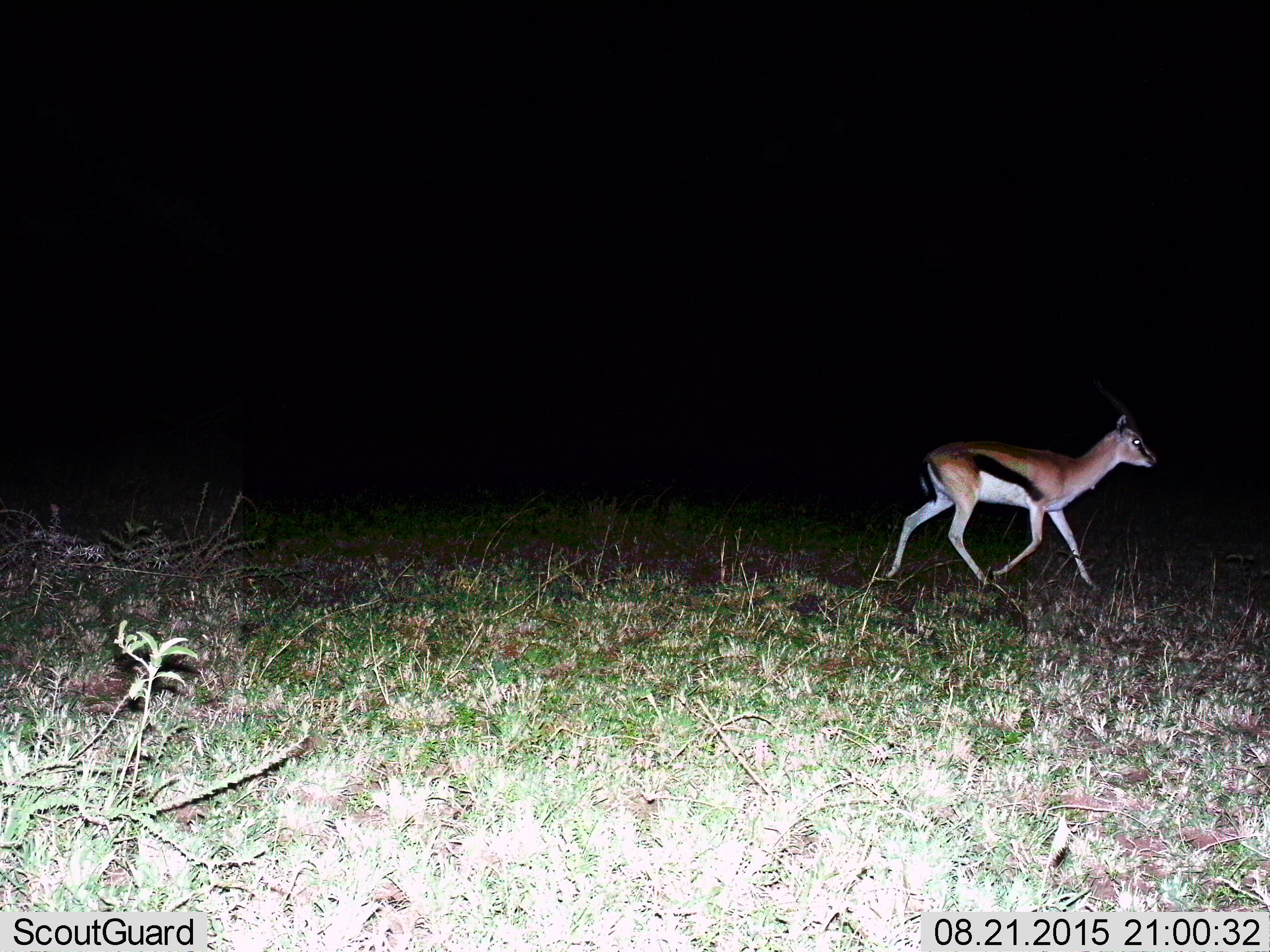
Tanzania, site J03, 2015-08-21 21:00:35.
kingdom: Animalia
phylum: Chordata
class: Mammalia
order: Artiodactyla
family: Bovidae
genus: Eudorcas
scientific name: Eudorcas thomsonii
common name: thomson's gazelle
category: gazellethomsons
Gazellethomsons (thomson's gazelle) (Eudorcas thomsonii), count 1. Behavior (volunteer vote fractions): standing 11%, resting 0%, moving 100%, interacting 0%. Young present (vote fraction): 0%. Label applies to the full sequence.